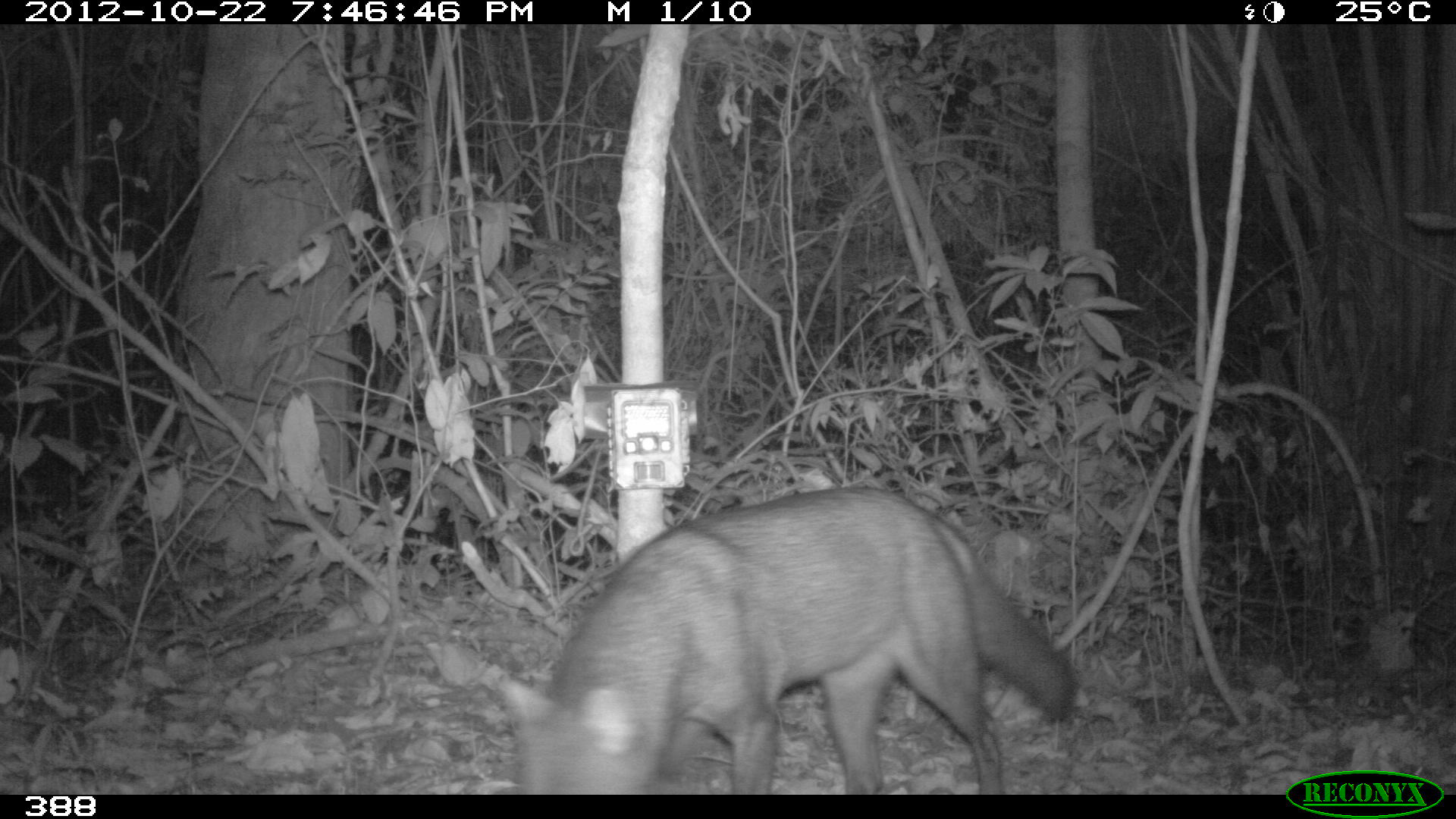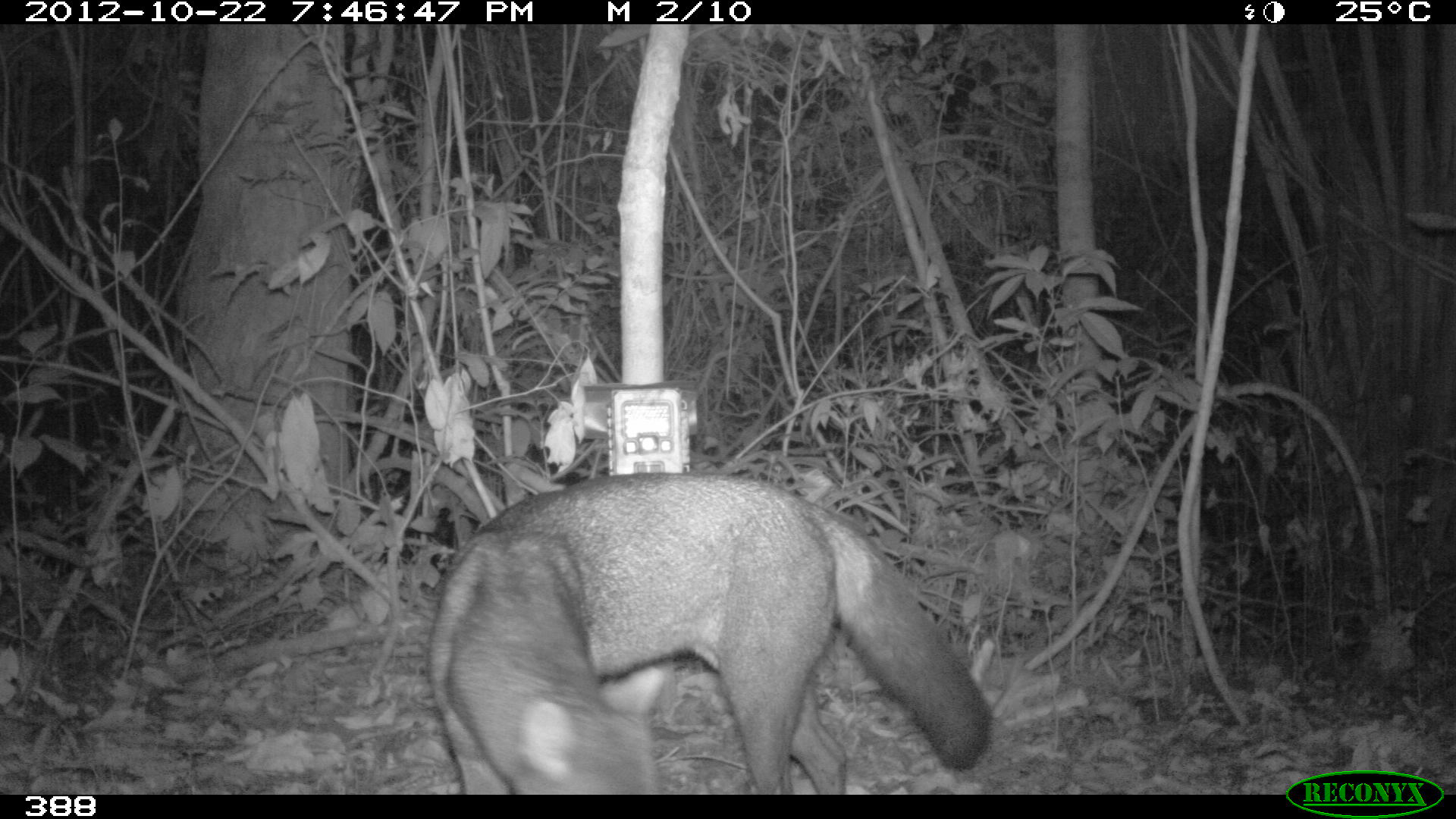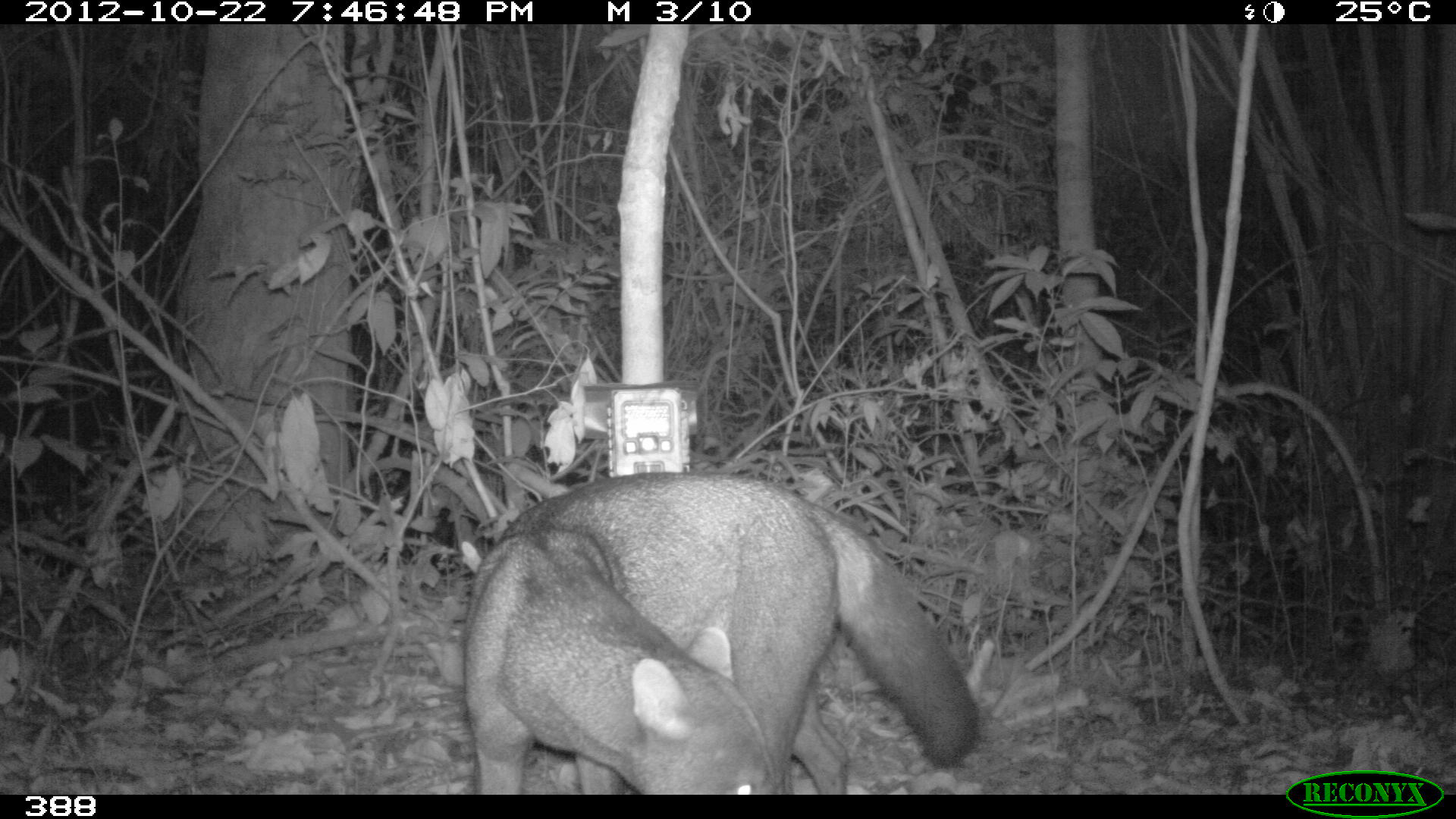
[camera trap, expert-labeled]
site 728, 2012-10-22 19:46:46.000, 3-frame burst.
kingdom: Animalia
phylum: Chordata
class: Mammalia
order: Carnivora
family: Canidae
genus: Atelocynus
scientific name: Atelocynus microtis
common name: short-eared dog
Atelocynus microtis (short-eared dog).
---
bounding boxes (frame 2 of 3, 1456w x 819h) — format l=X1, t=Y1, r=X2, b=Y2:
atelocynus microtis: l=423, t=469, r=993, b=794